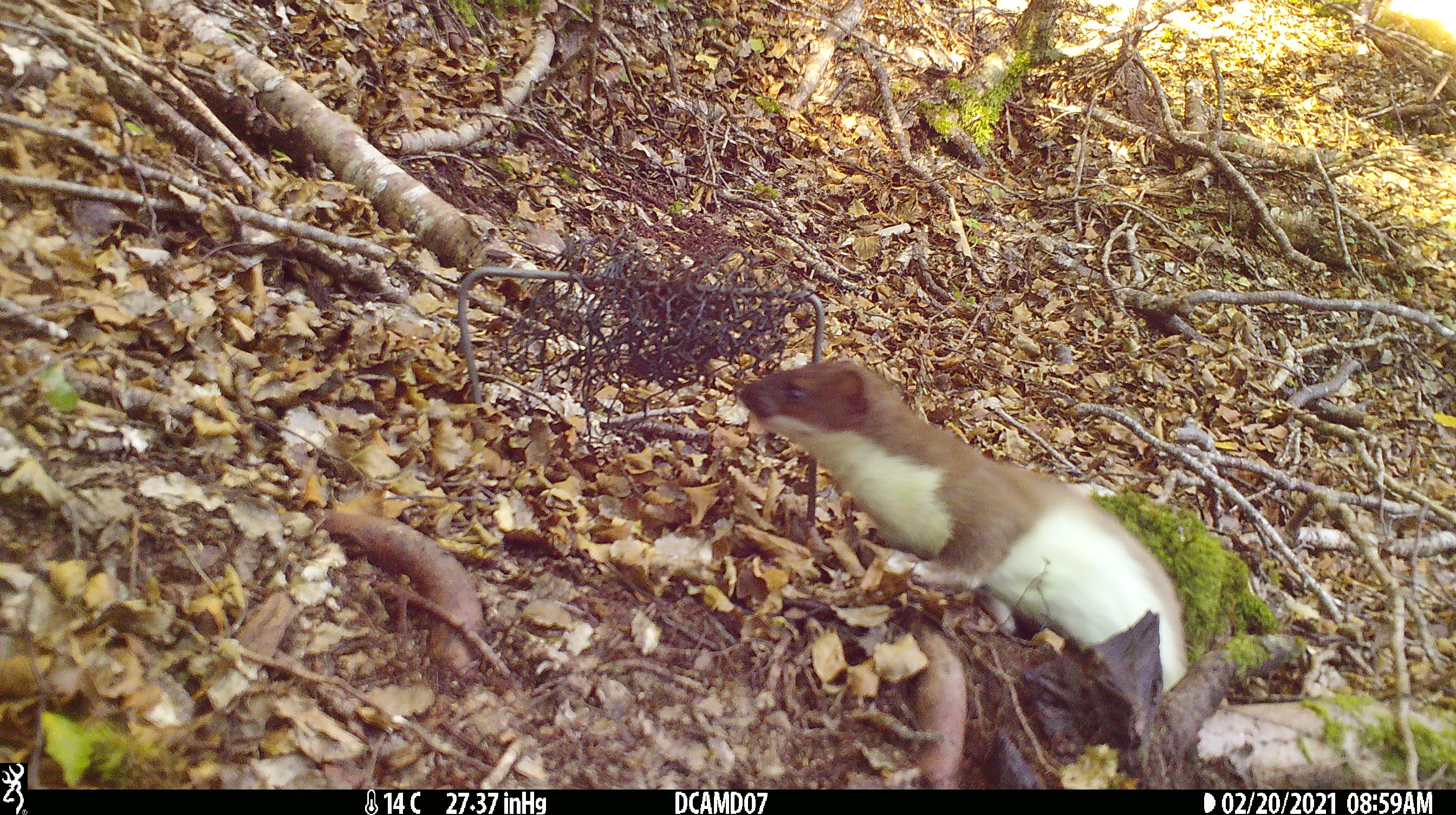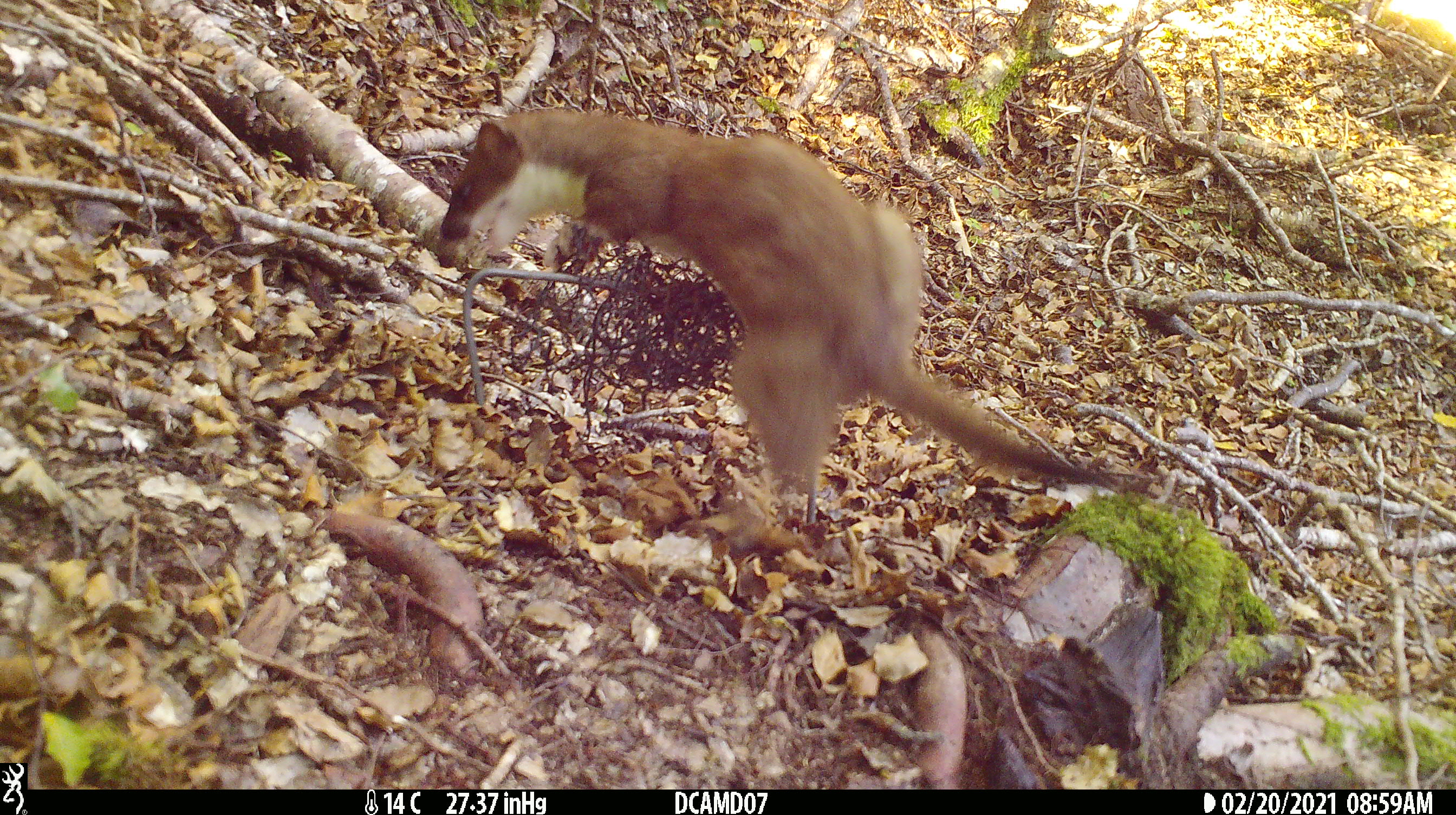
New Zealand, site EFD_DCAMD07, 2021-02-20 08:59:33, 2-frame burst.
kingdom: Animalia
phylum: Chordata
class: Mammalia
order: Carnivora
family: Mustelidae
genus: Mustela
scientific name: Mustela erminea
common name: stoat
Stoat (Mustela erminea).